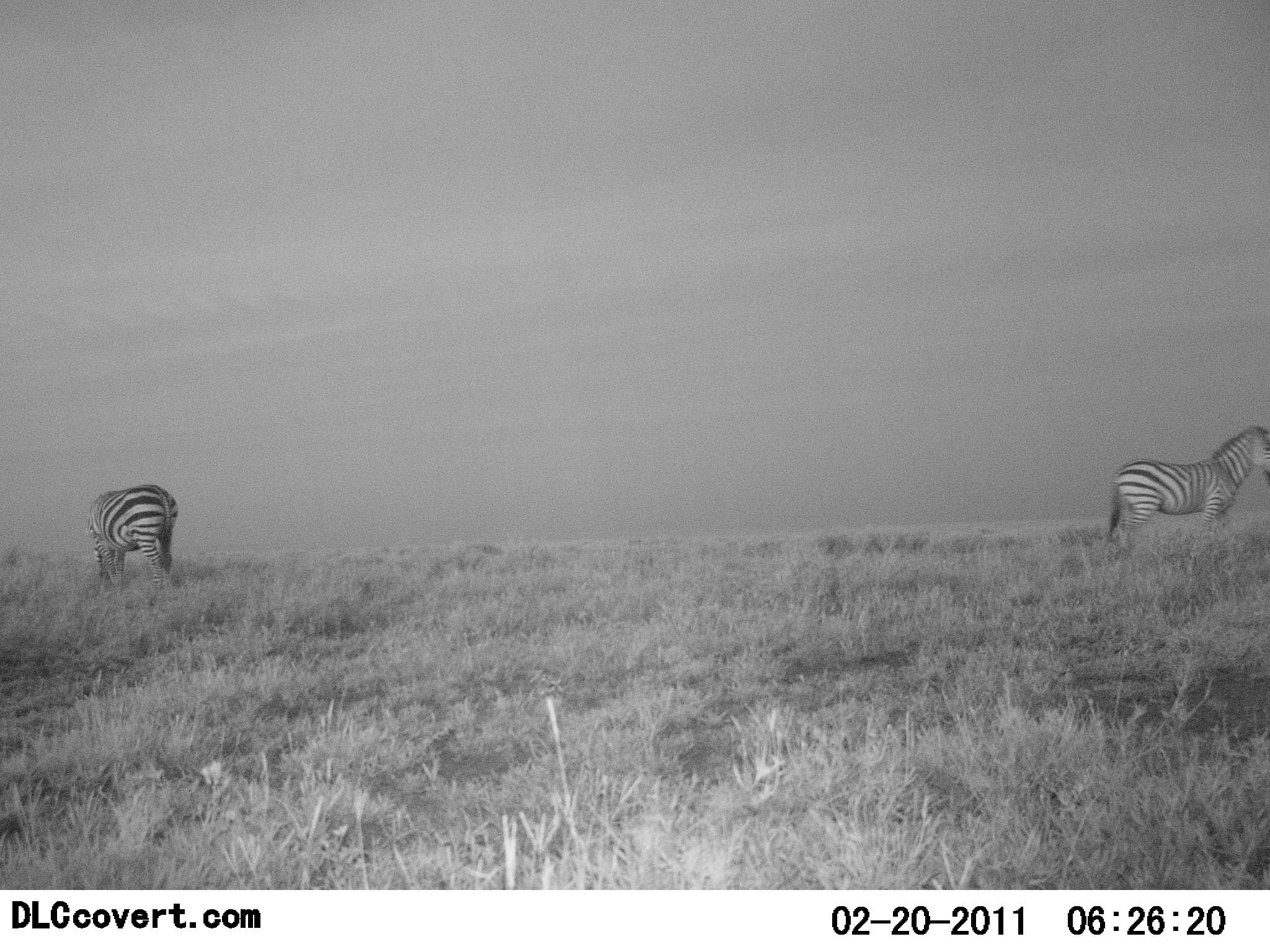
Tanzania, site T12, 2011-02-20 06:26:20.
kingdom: Animalia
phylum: Chordata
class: Mammalia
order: Perissodactyla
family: Equidae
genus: Equus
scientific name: Equus quagga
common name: plains zebra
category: zebra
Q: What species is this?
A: Zebra (plains zebra) (Equus quagga).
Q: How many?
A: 2.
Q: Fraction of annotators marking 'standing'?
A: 91%.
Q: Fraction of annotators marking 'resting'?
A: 0%.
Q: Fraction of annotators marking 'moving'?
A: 0%.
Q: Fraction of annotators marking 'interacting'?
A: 0%.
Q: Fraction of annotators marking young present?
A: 0%.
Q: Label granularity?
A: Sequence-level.